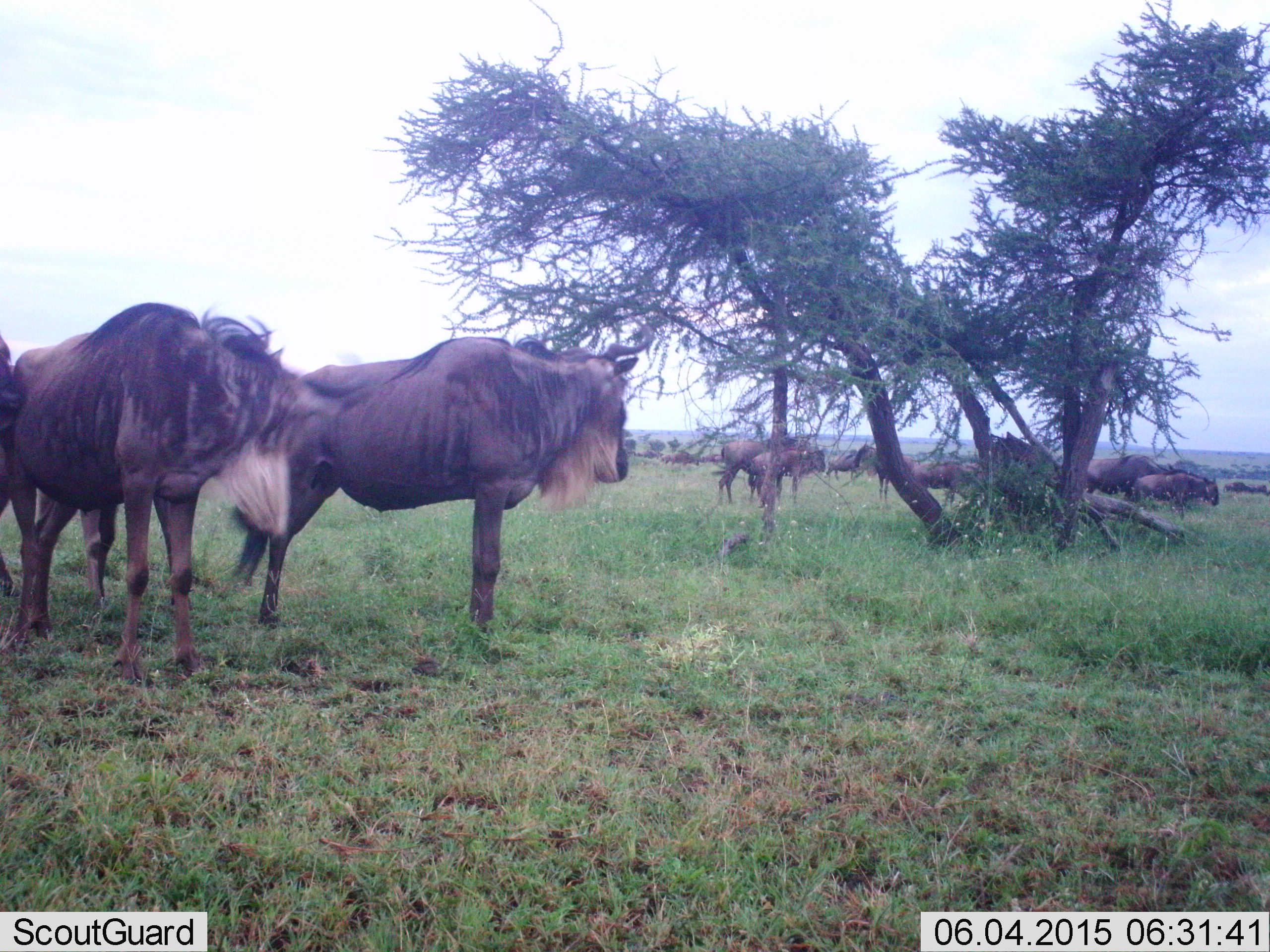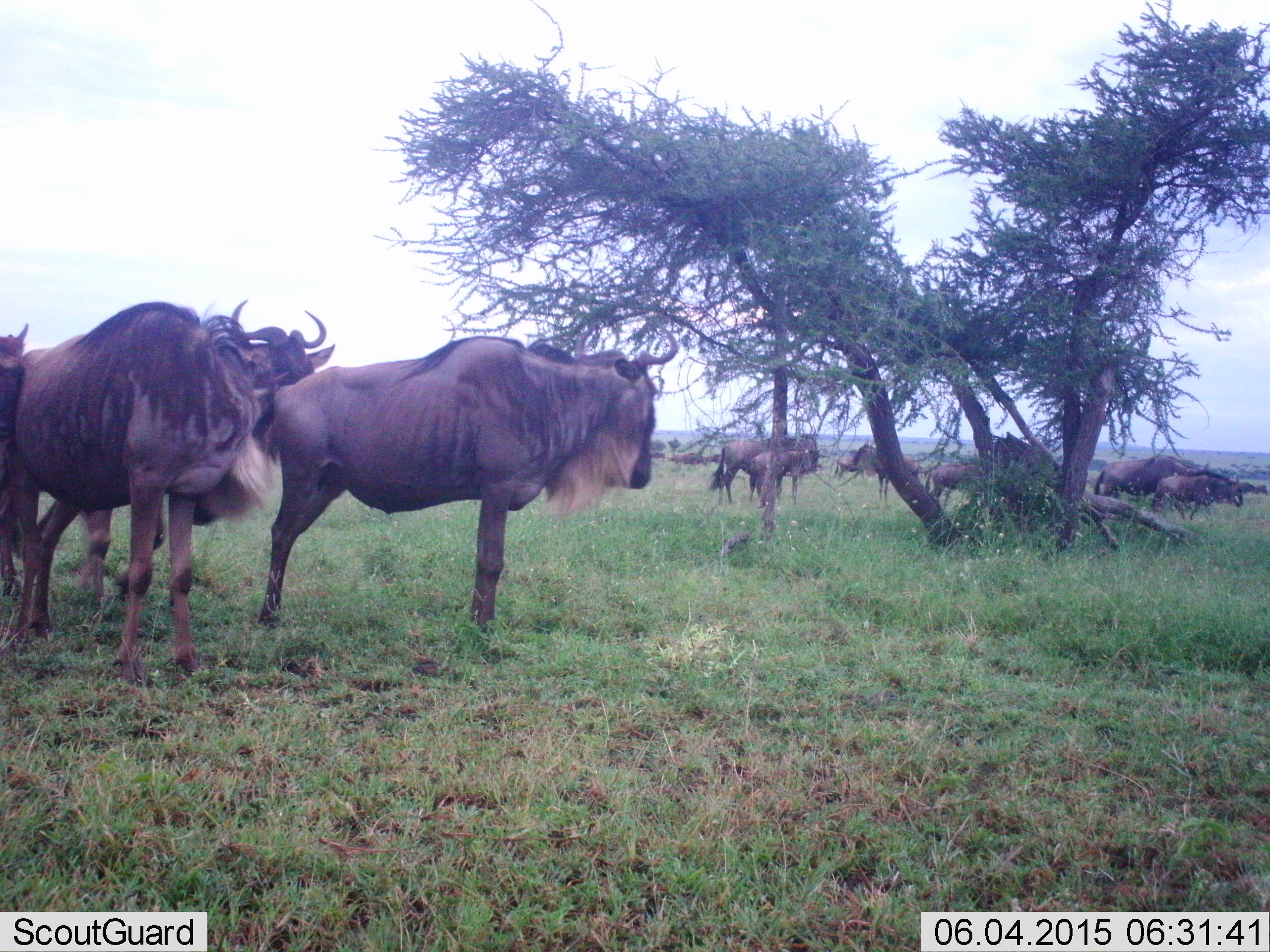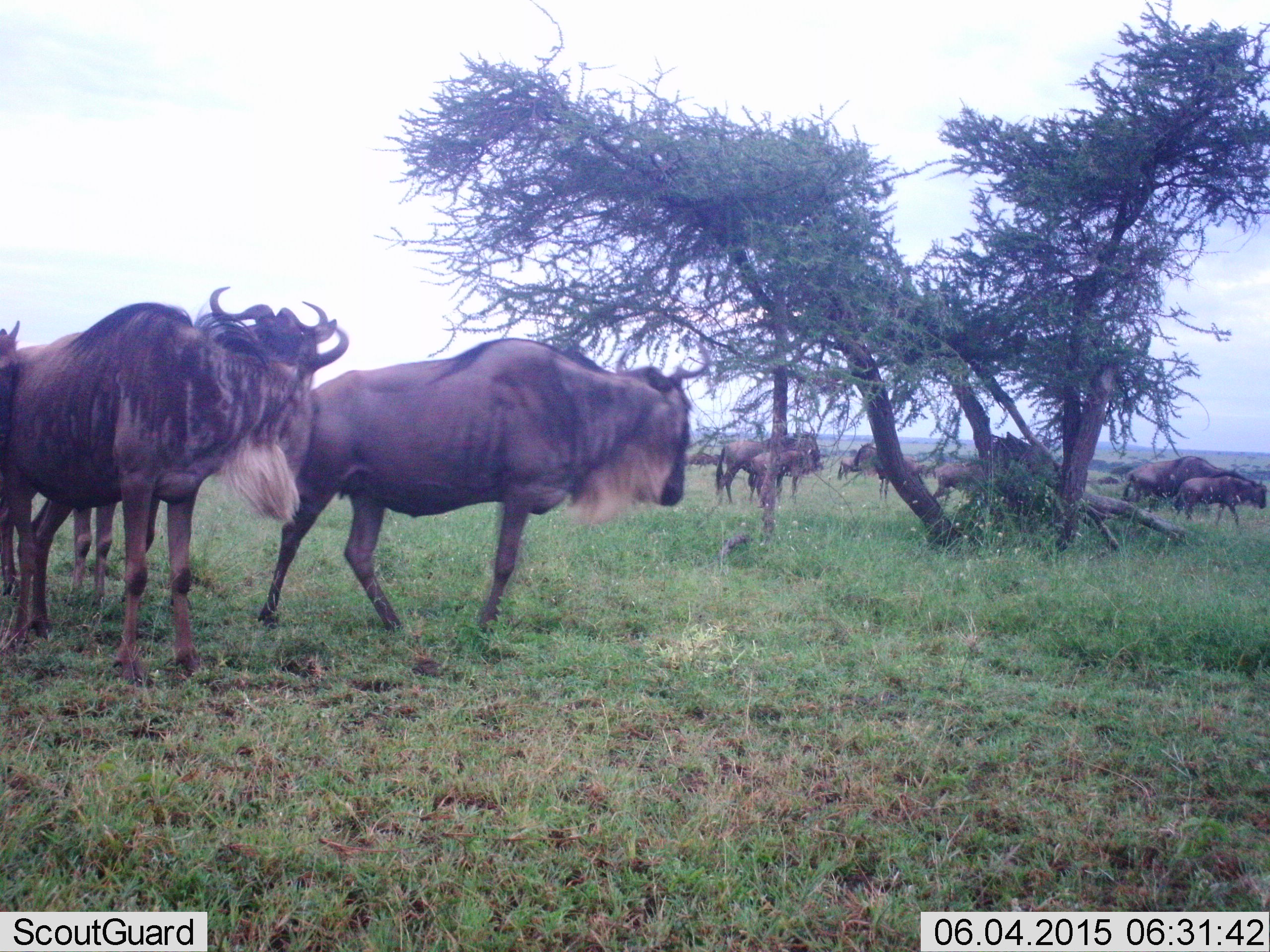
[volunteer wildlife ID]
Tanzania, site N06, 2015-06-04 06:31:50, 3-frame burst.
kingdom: Animalia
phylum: Chordata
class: Mammalia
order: Artiodactyla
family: Bovidae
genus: Connochaetes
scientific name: Connochaetes taurinus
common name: blue wildebeest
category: wildebeest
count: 11-50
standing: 90%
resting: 10%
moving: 70%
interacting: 10%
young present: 40%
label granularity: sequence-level